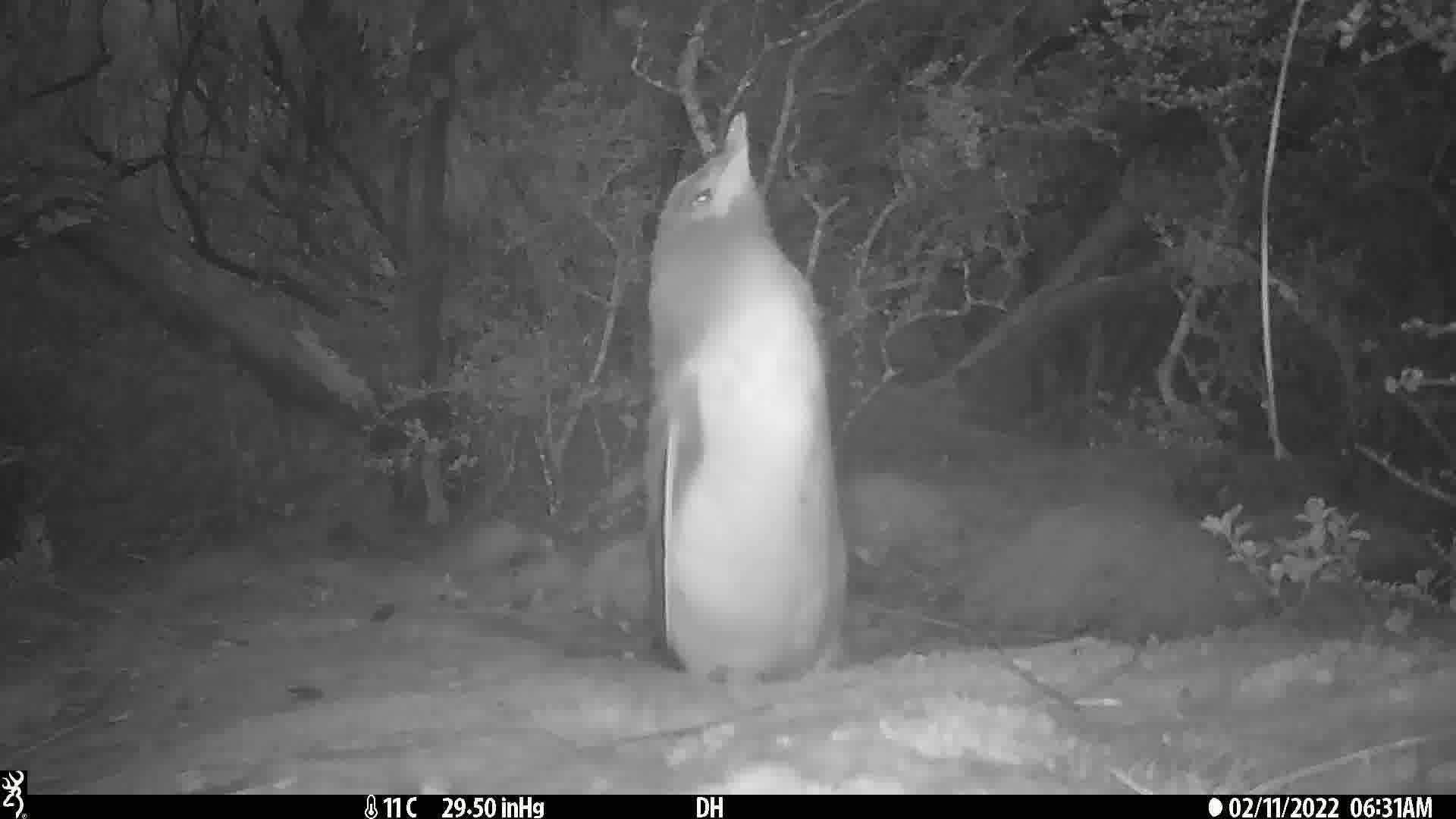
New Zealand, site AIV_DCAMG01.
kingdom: Animalia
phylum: Chordata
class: Aves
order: Sphenisciformes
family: Spheniscidae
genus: Megadyptes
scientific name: Megadyptes antipodes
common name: yellow-eyed penguin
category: yellow eyed penguin